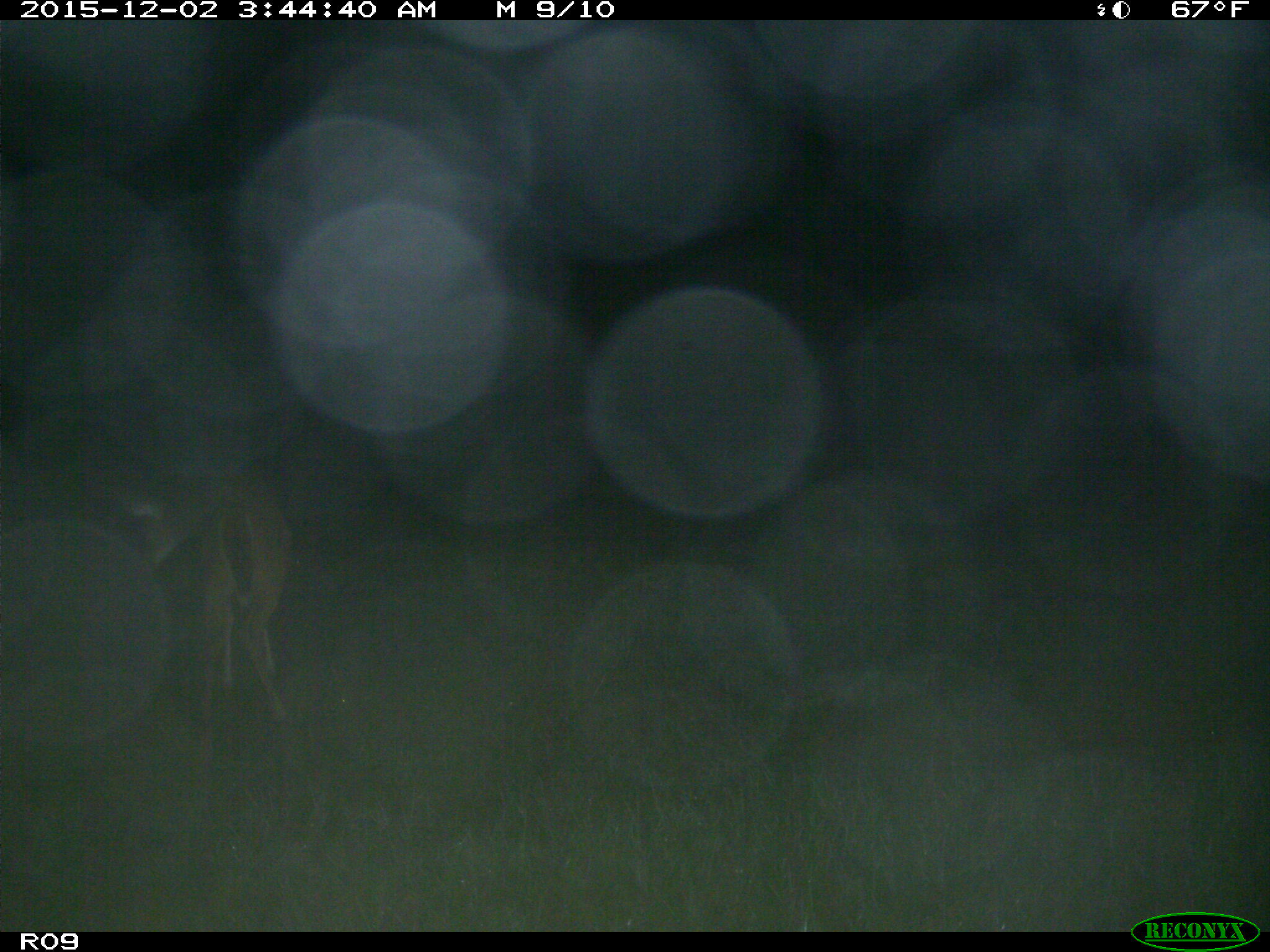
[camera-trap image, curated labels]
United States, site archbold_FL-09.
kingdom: Animalia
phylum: Chordata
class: Mammalia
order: Artiodactyla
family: Cervidae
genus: Odocoileus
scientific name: Odocoileus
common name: deer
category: unidentified deer